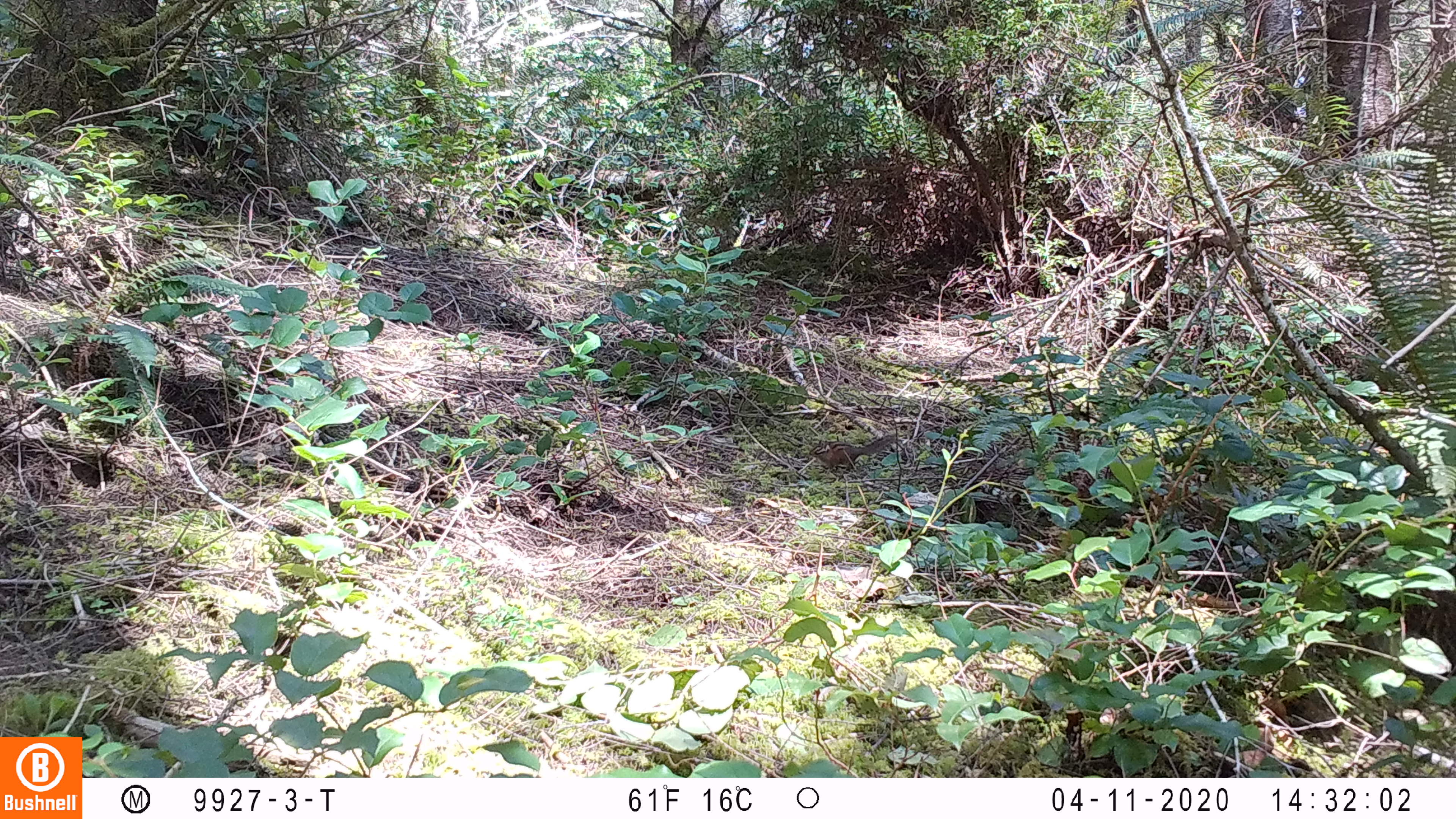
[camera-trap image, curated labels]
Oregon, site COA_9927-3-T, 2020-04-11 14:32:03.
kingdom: Animalia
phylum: Chordata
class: Mammalia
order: Rodentia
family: Sciuridae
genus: Neotamias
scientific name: Neotamias townsendii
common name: townsend's chipmunk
Townsend's chipmunk (Neotamias townsendii).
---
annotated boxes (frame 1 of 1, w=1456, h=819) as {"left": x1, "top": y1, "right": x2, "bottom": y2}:
townsend's chipmunk: {"left": 806, "top": 432, "right": 898, "bottom": 474}